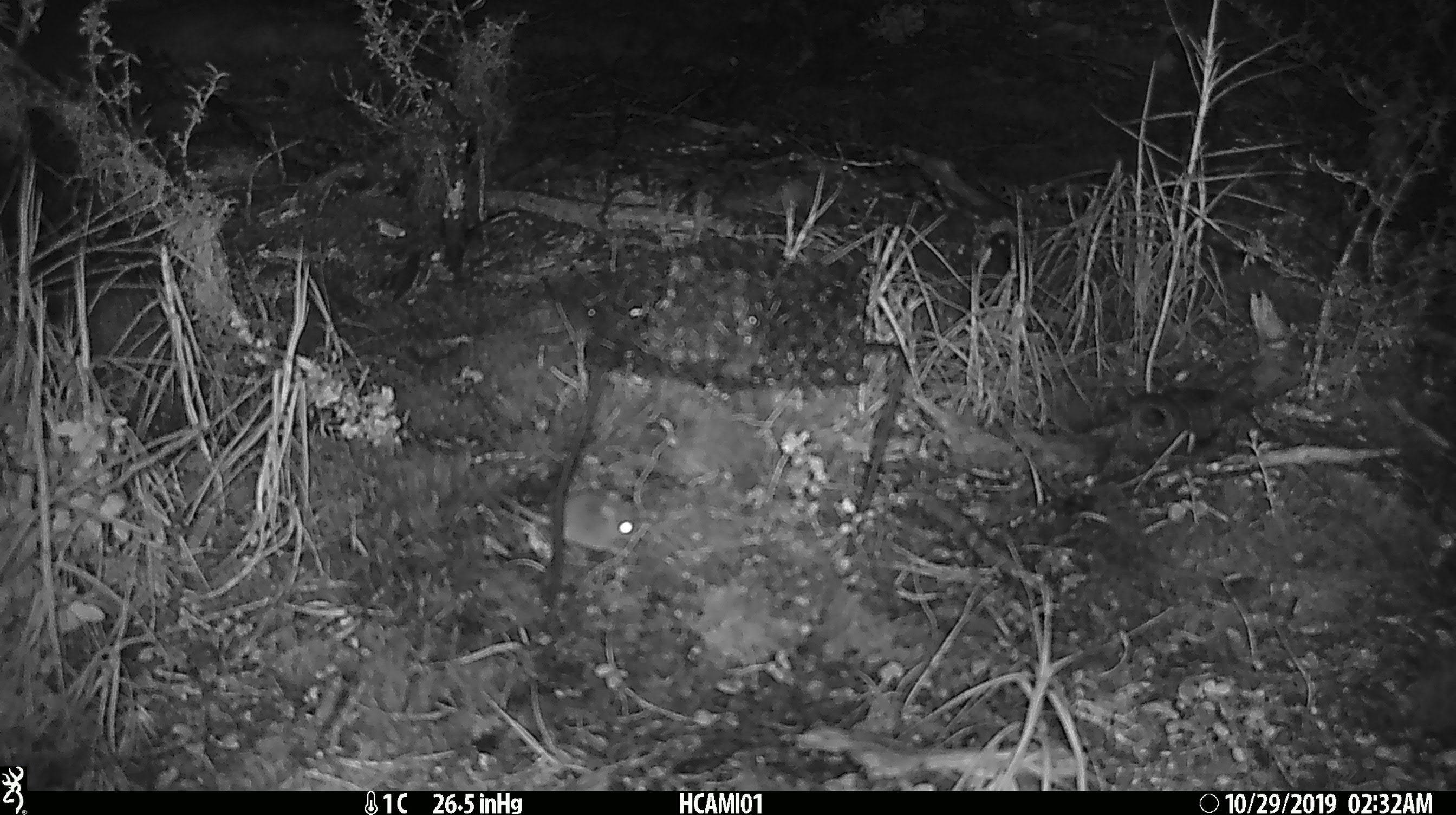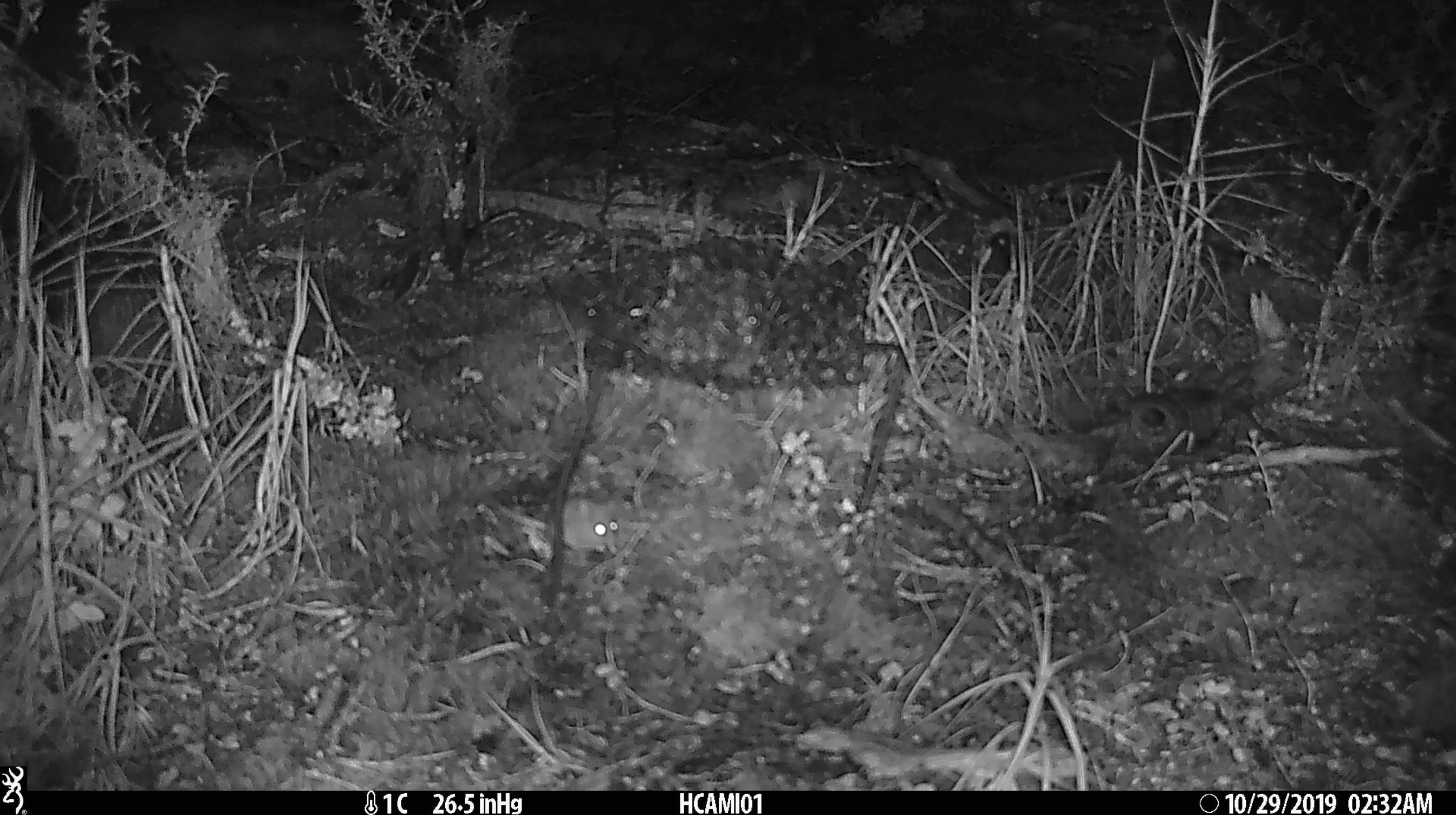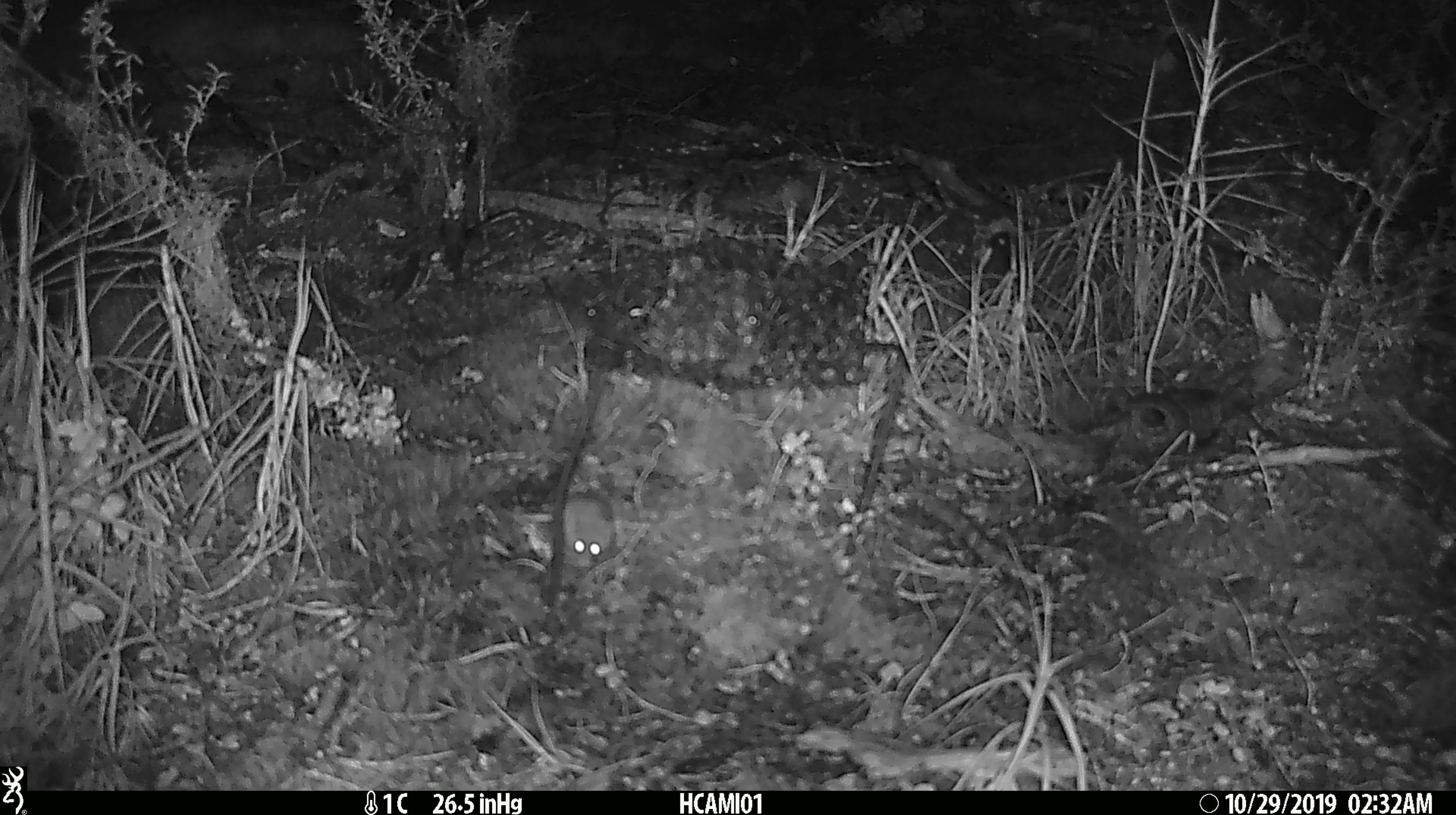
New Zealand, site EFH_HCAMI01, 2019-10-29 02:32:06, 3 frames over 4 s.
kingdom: Animalia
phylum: Chordata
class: Mammalia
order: Rodentia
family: Muridae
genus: Mus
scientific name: Mus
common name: mouse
Mouse (Mus).